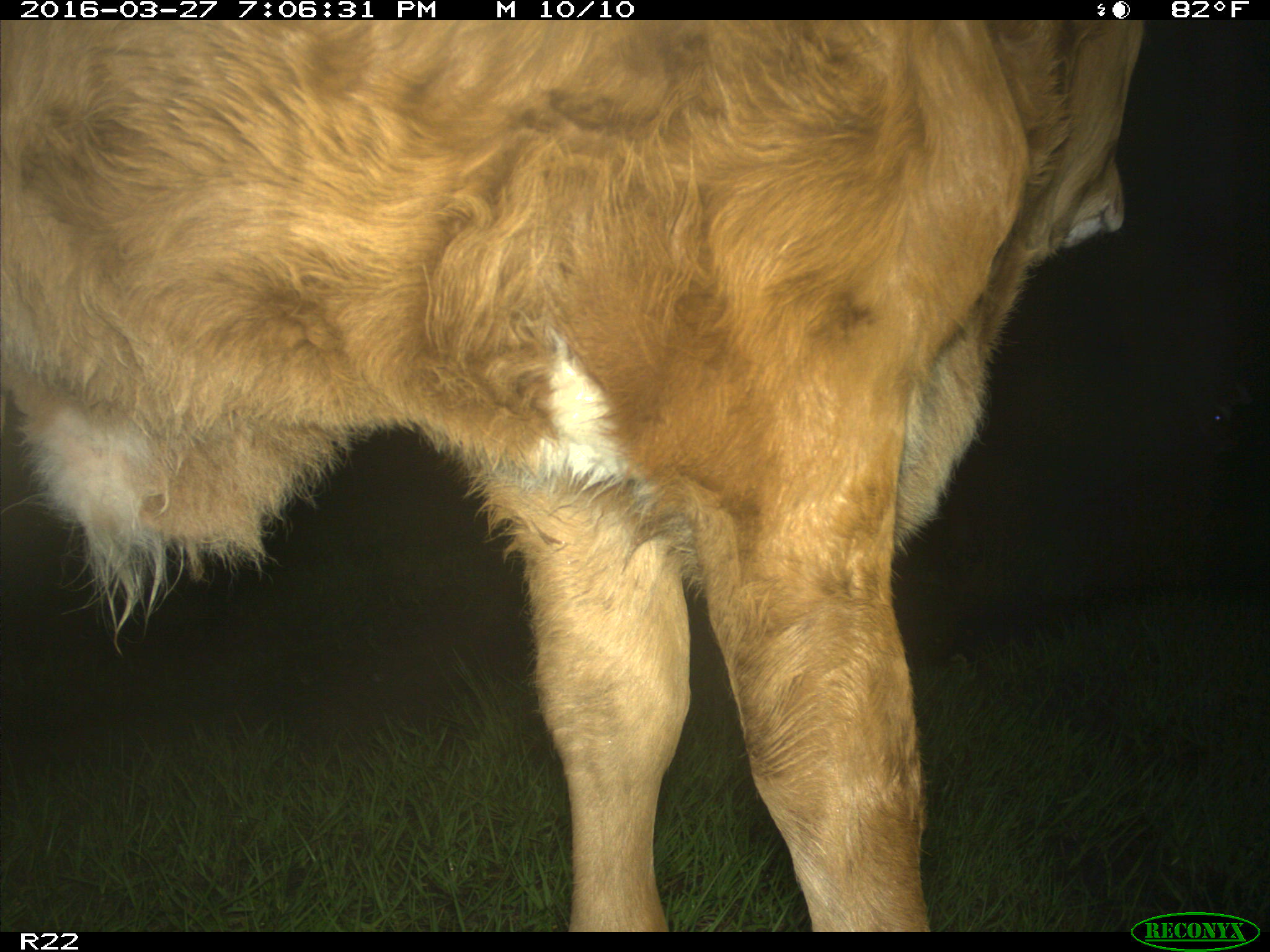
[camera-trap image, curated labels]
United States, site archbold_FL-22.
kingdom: Animalia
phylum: Chordata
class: Mammalia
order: Artiodactyla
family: Bovidae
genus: Bos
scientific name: Bos taurus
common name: domestic cow